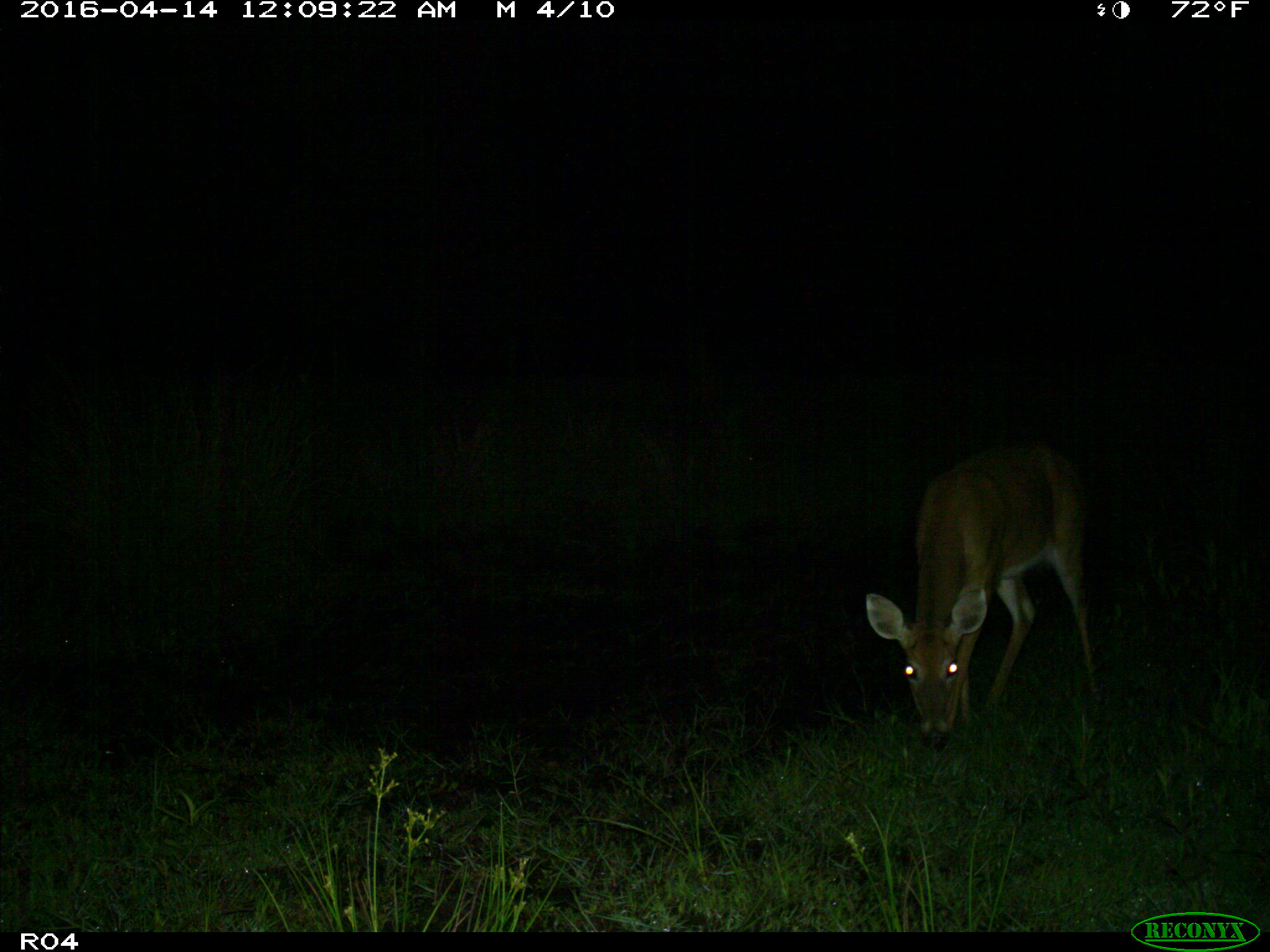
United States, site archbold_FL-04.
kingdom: Animalia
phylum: Chordata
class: Mammalia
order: Artiodactyla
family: Cervidae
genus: Odocoileus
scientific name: Odocoileus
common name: deer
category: unidentified deer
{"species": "unidentified deer (deer) (Odocoileus)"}